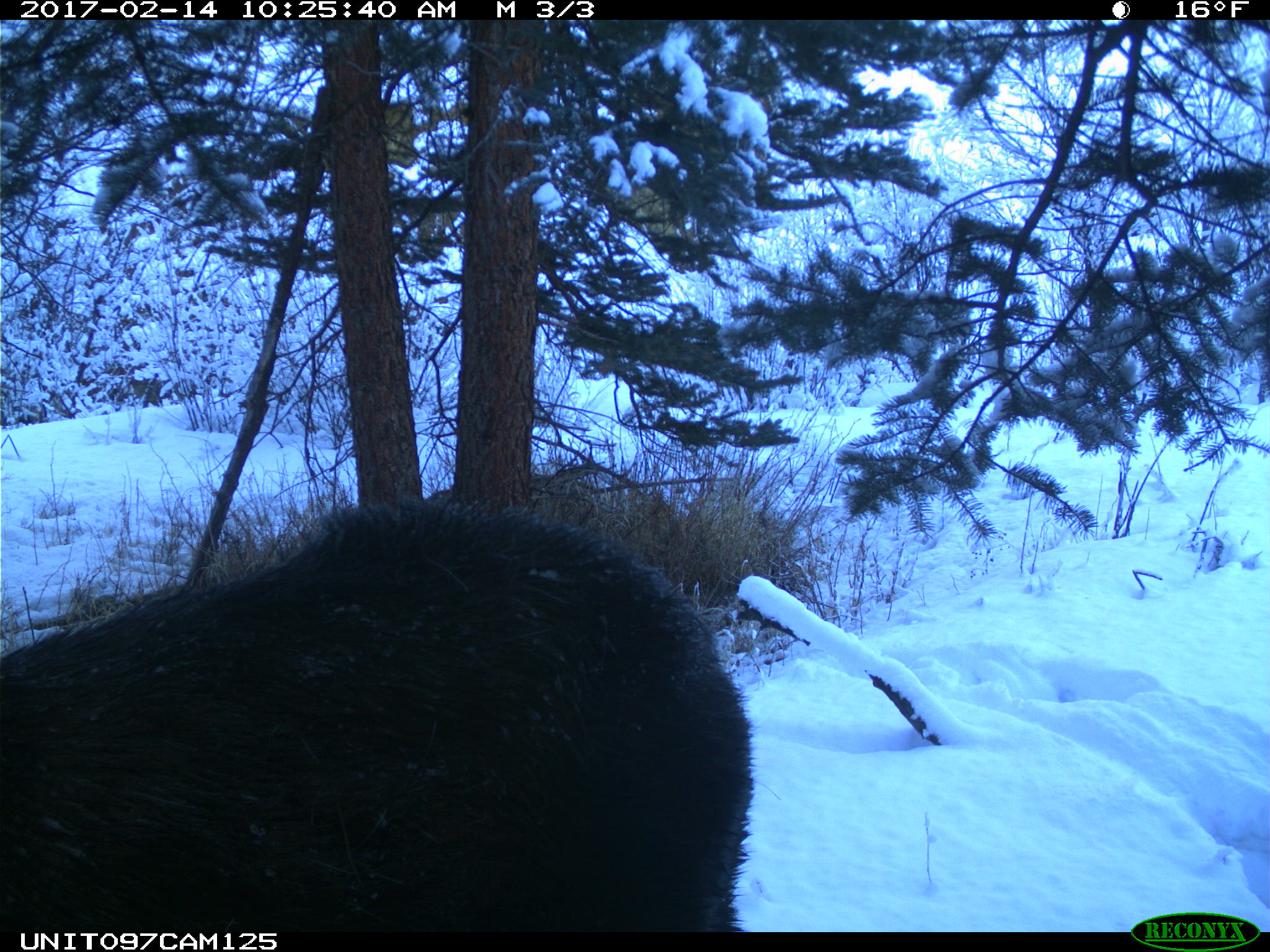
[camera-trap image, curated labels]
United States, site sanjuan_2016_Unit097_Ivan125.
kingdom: Animalia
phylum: Chordata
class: Mammalia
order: Artiodactyla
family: Cervidae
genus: Alces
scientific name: Alces alces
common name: moose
Alces alces (moose).